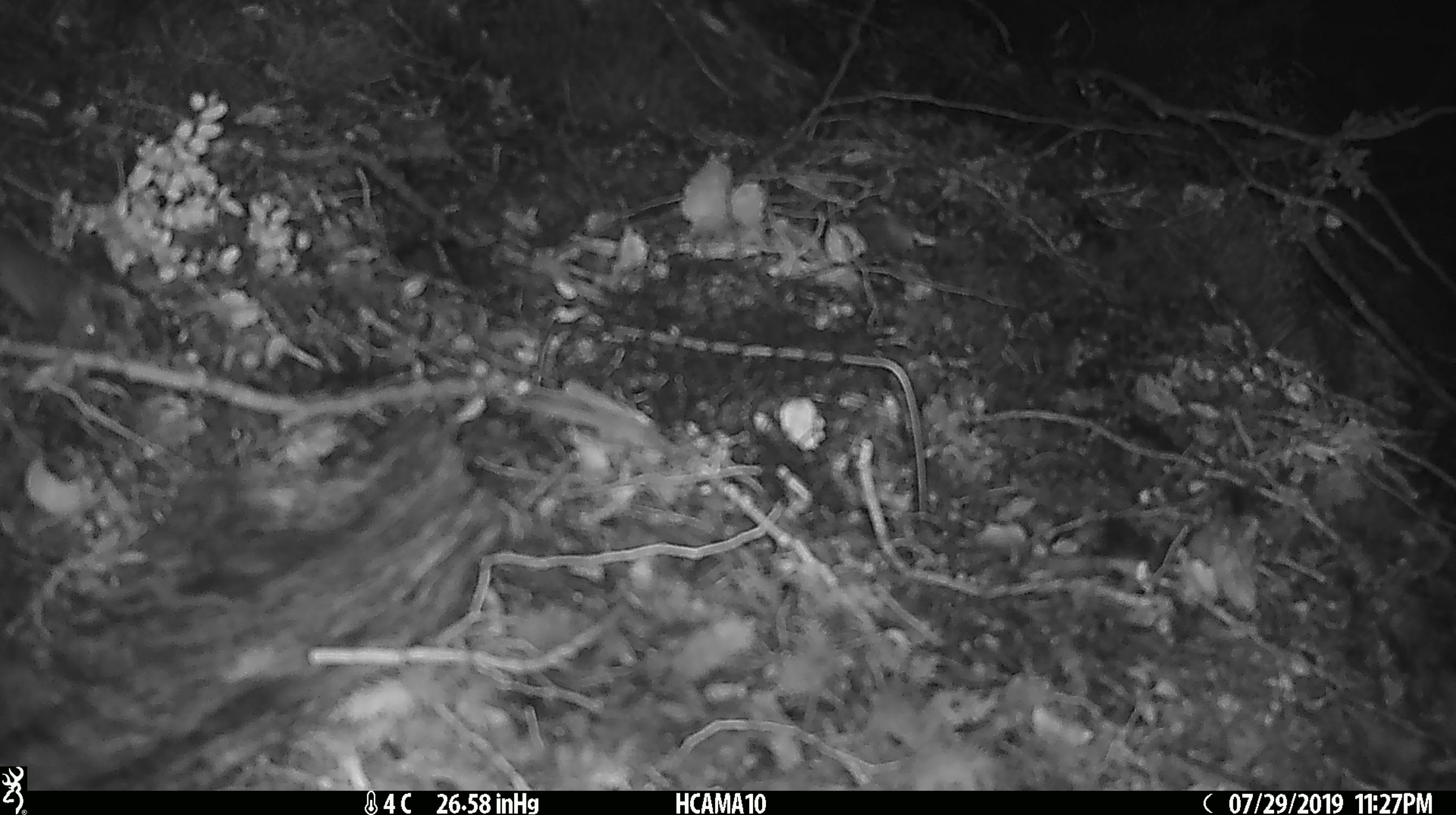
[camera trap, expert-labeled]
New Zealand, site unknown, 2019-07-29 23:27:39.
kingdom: Animalia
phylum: Chordata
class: Mammalia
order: Rodentia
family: Muridae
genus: Mus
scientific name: Mus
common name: mouse